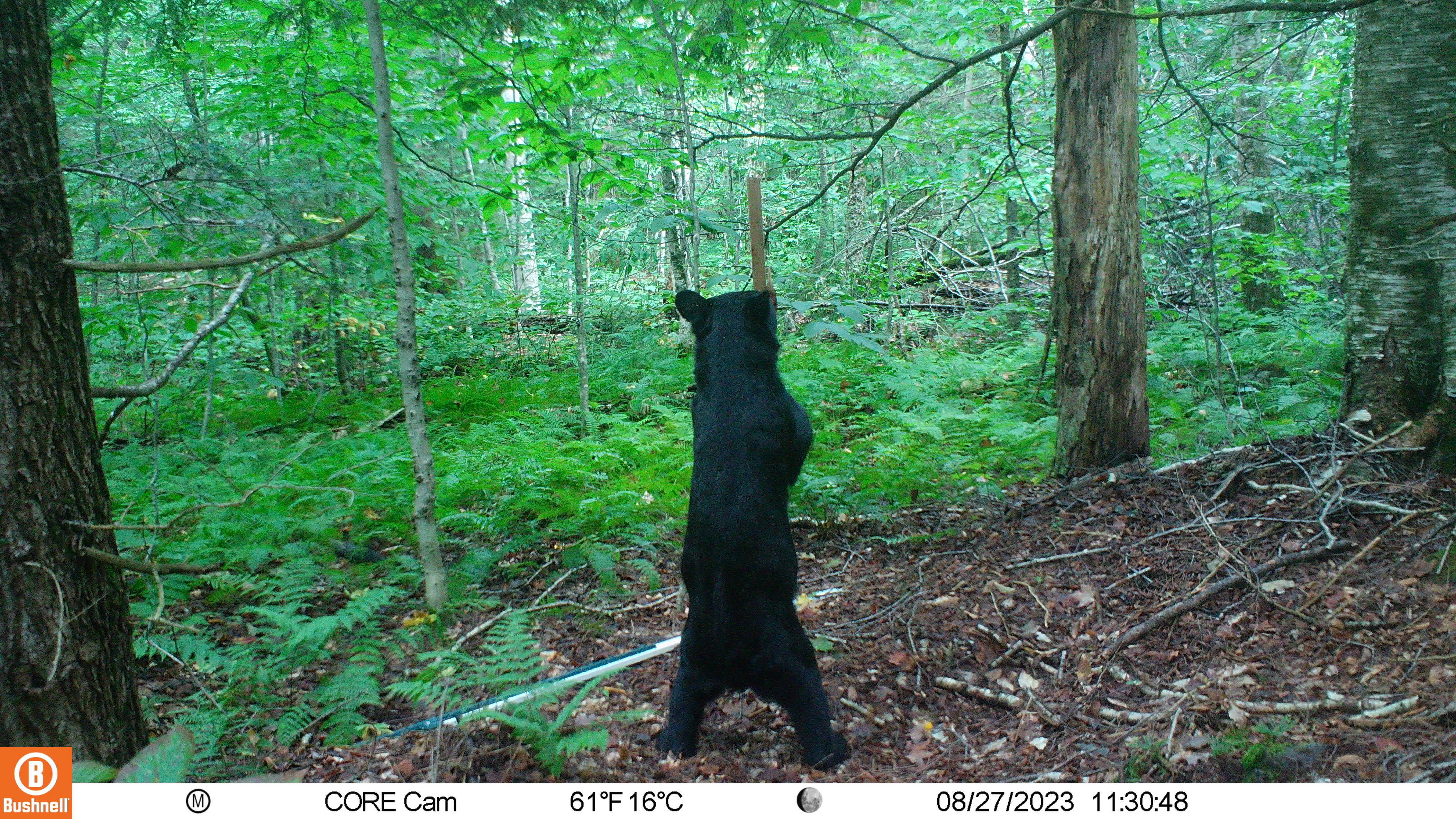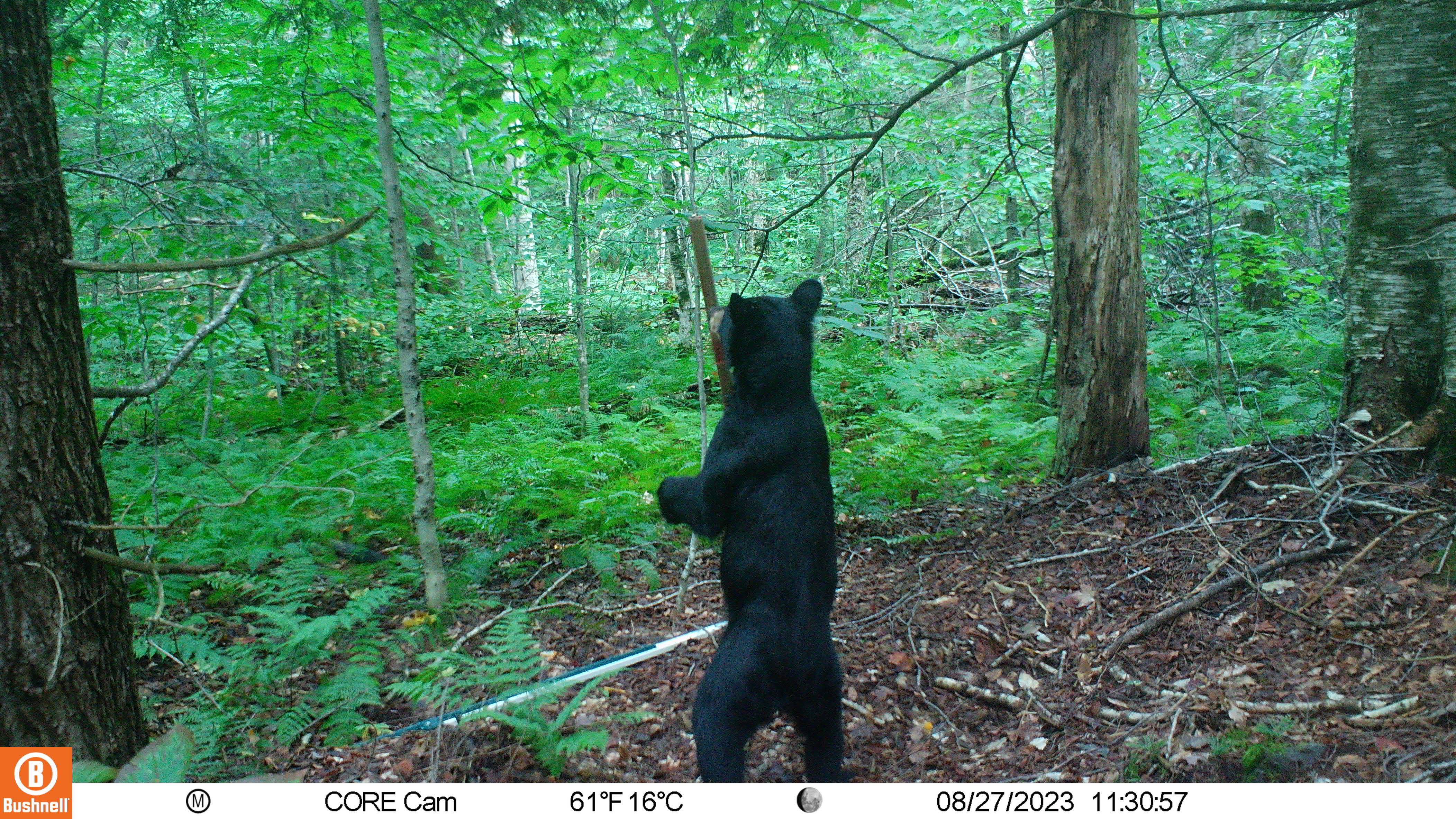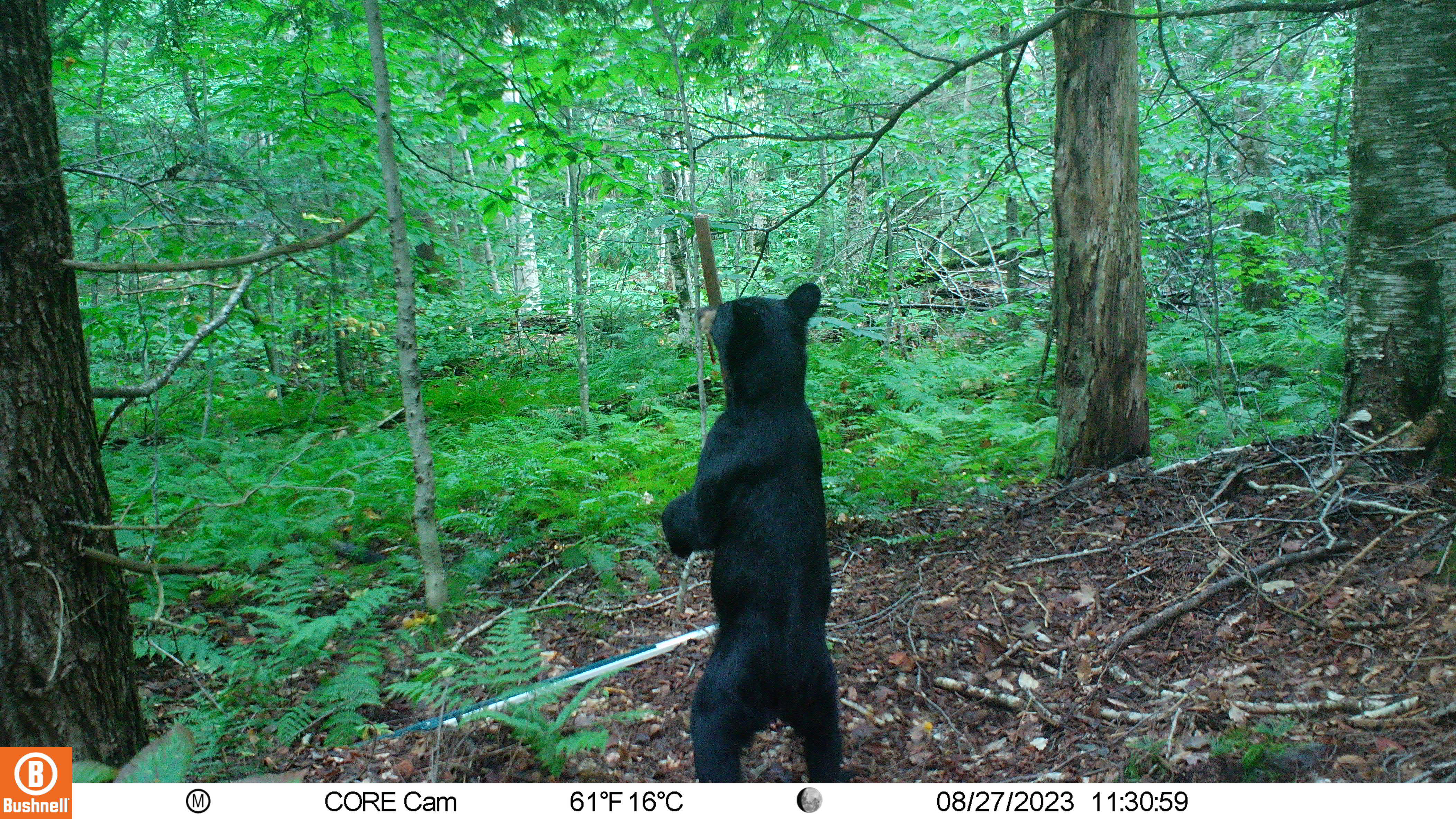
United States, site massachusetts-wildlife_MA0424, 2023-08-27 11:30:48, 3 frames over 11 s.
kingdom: Animalia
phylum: Chordata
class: Mammalia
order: Carnivora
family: Ursidae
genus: Ursus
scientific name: Ursus americanus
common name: black bear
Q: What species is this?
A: Black bear (Ursus americanus).